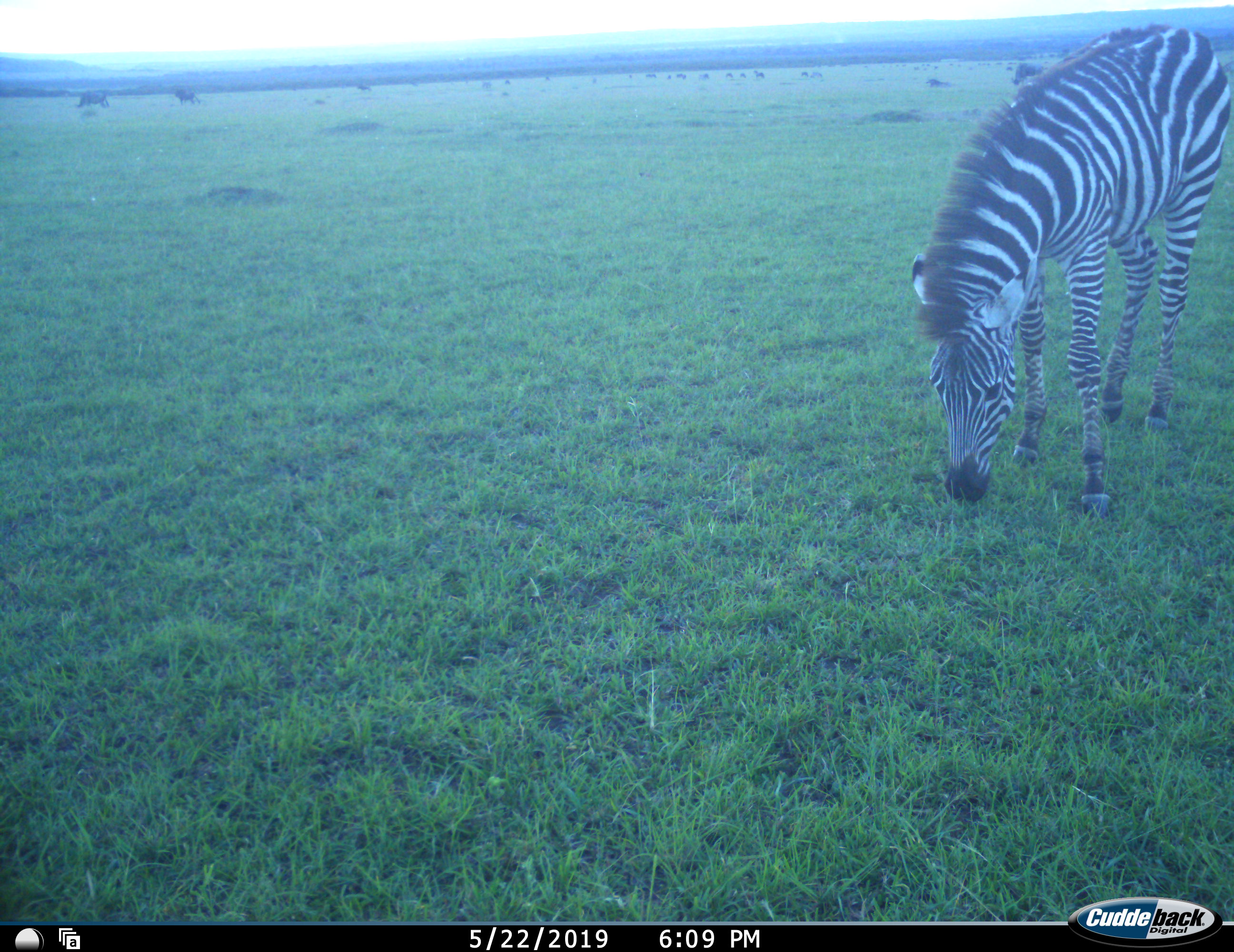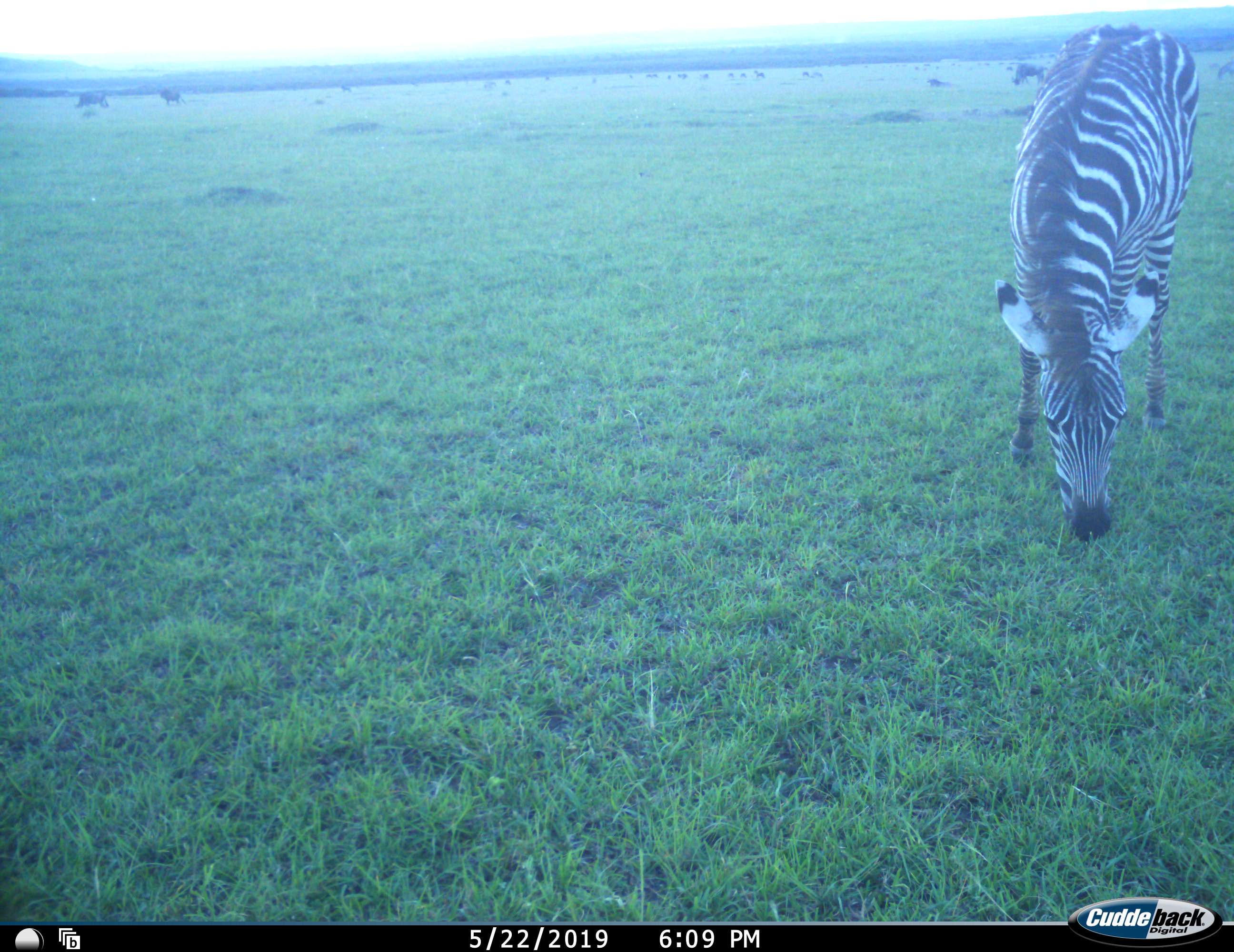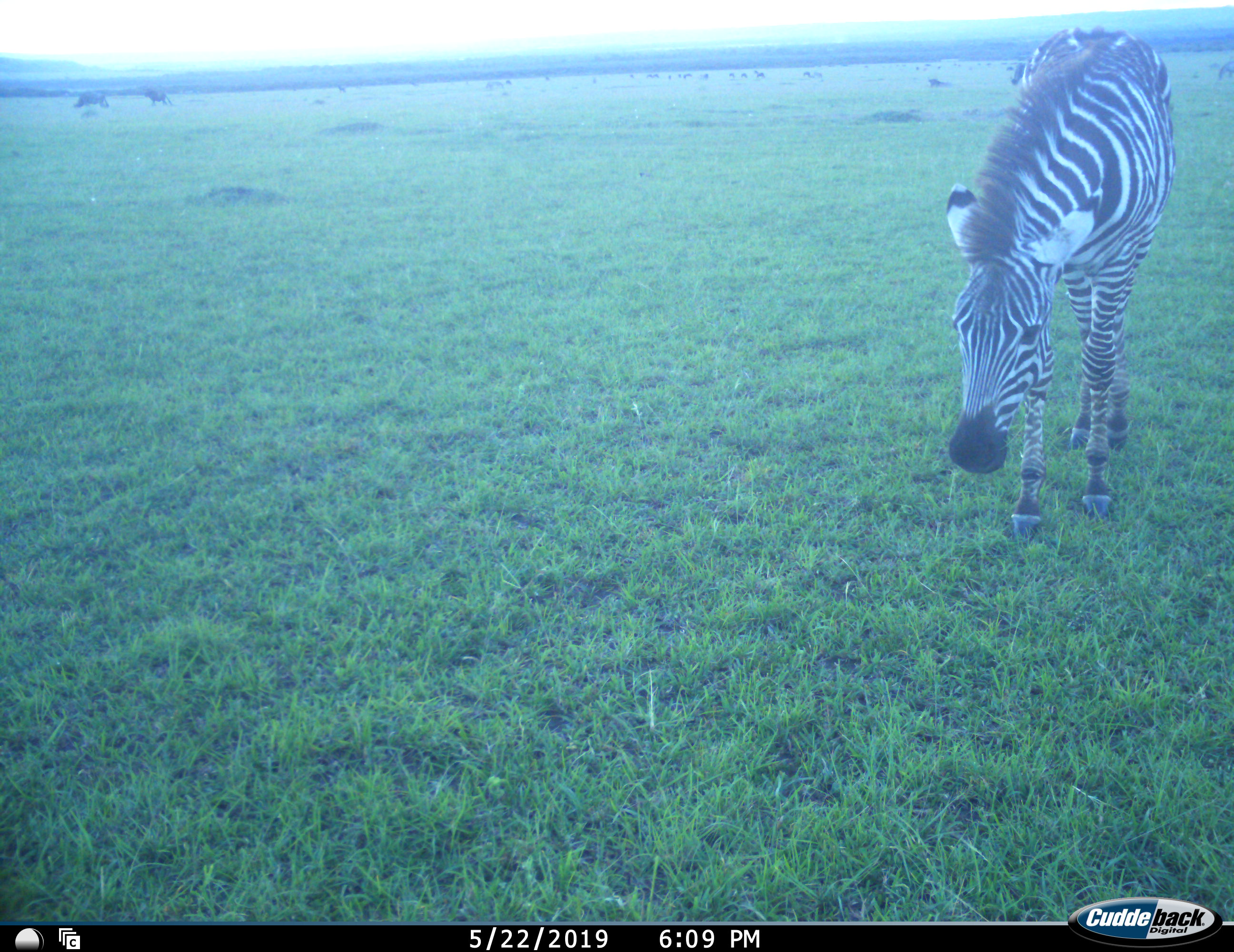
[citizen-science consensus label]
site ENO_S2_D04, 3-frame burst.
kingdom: Animalia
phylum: Chordata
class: Mammalia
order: Artiodactyla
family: Bovidae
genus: Connochaetes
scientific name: Connochaetes taurinus taurinus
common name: blue wildebeest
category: wildebeestblue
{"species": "wildebeestblue (blue wildebeest) (Connochaetes taurinus taurinus)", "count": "11-50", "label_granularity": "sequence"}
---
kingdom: Animalia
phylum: Chordata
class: Mammalia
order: Perissodactyla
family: Equidae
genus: Equus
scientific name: Equus quagga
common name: plains zebra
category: zebraplains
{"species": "zebraplains (plains zebra) (Equus quagga)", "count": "1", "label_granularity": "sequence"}